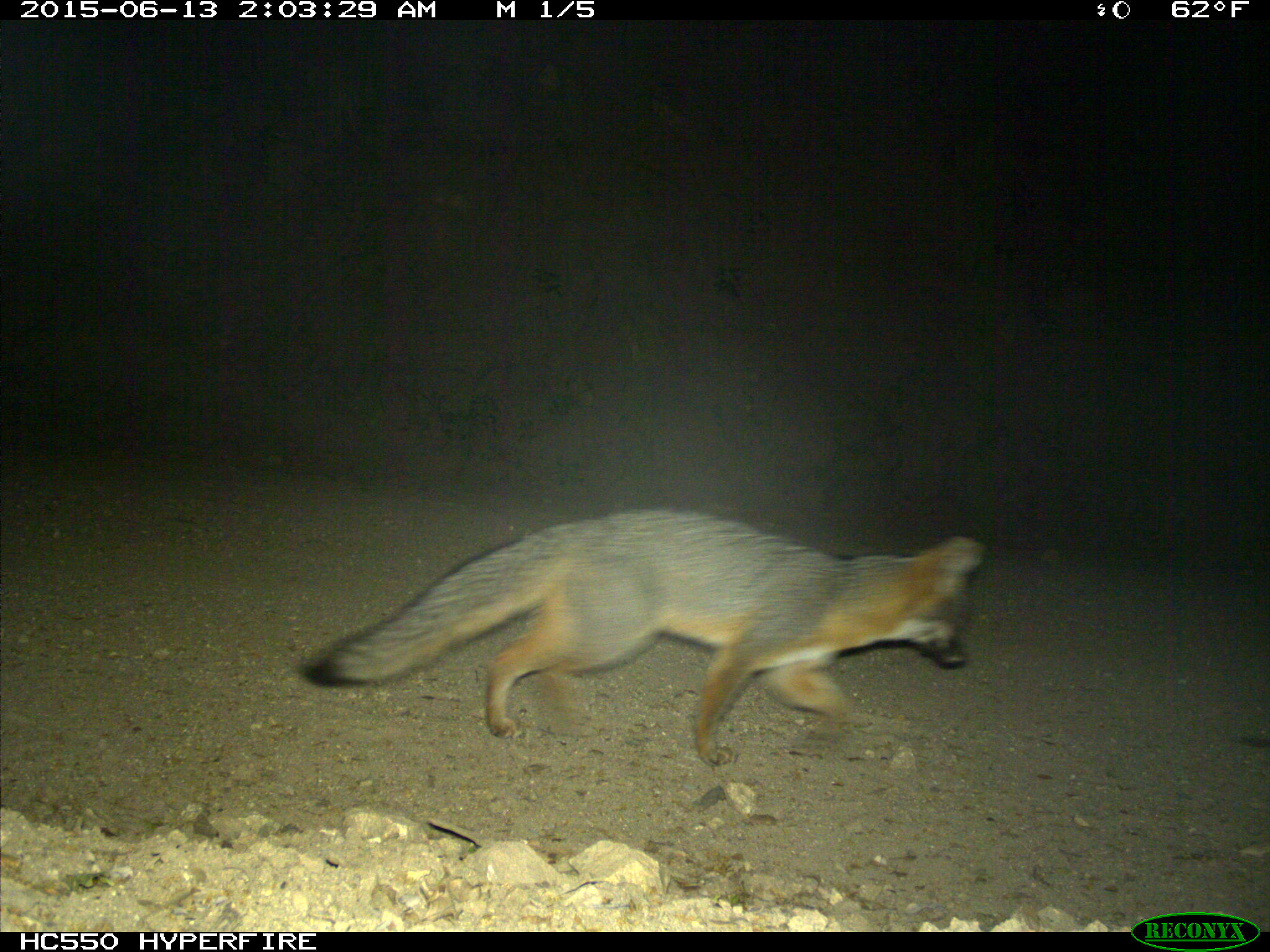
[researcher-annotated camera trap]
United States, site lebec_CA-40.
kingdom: Animalia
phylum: Chordata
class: Mammalia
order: Carnivora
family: Canidae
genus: Urocyon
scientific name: Urocyon cinereoargenteus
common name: gray fox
Urocyon cinereoargenteus (gray fox).